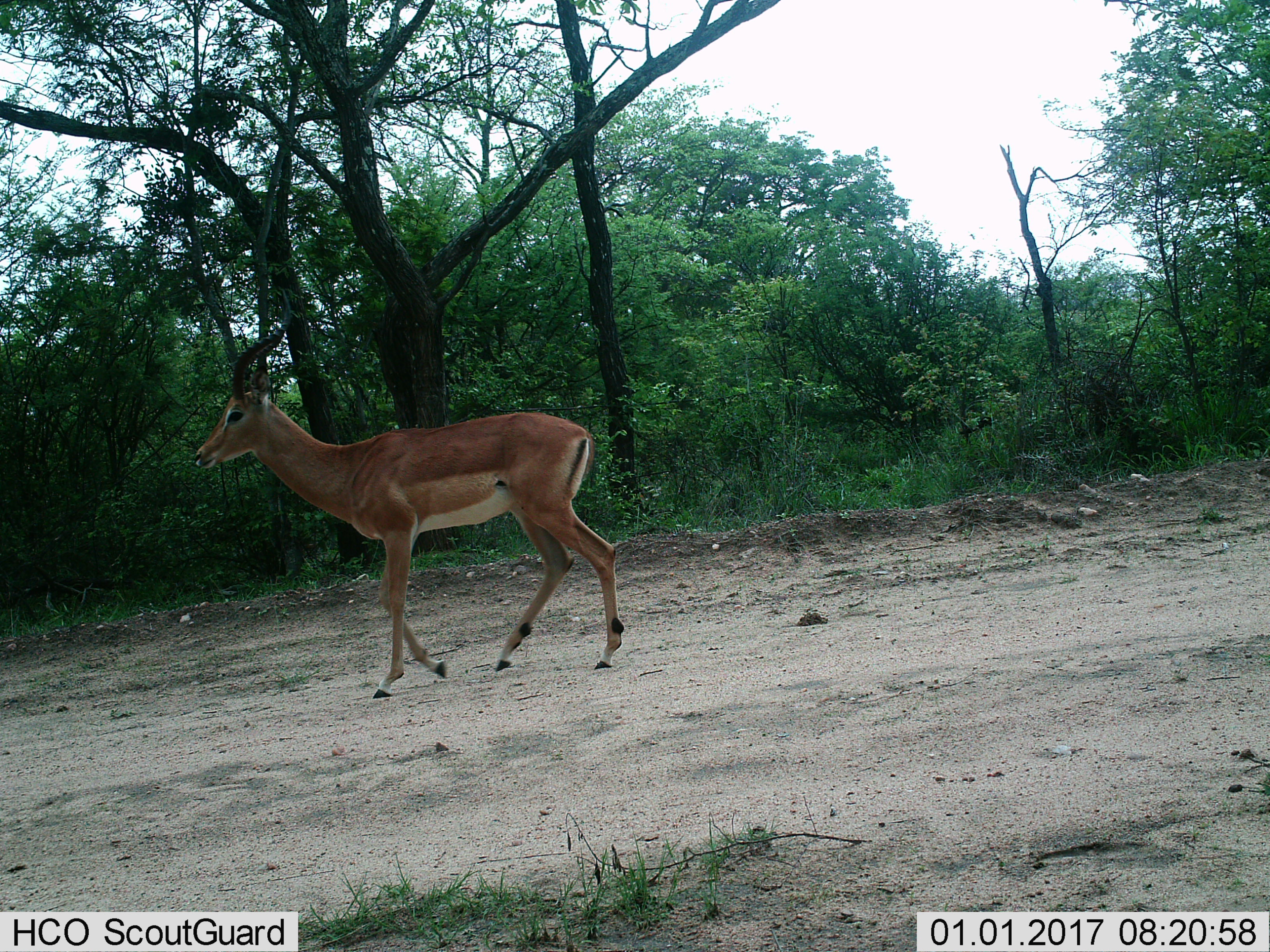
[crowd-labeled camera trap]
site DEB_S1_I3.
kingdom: Animalia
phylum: Chordata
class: Mammalia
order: Artiodactyla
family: Bovidae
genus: Aepyceros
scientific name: Aepyceros melampus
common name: impala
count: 1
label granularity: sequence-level